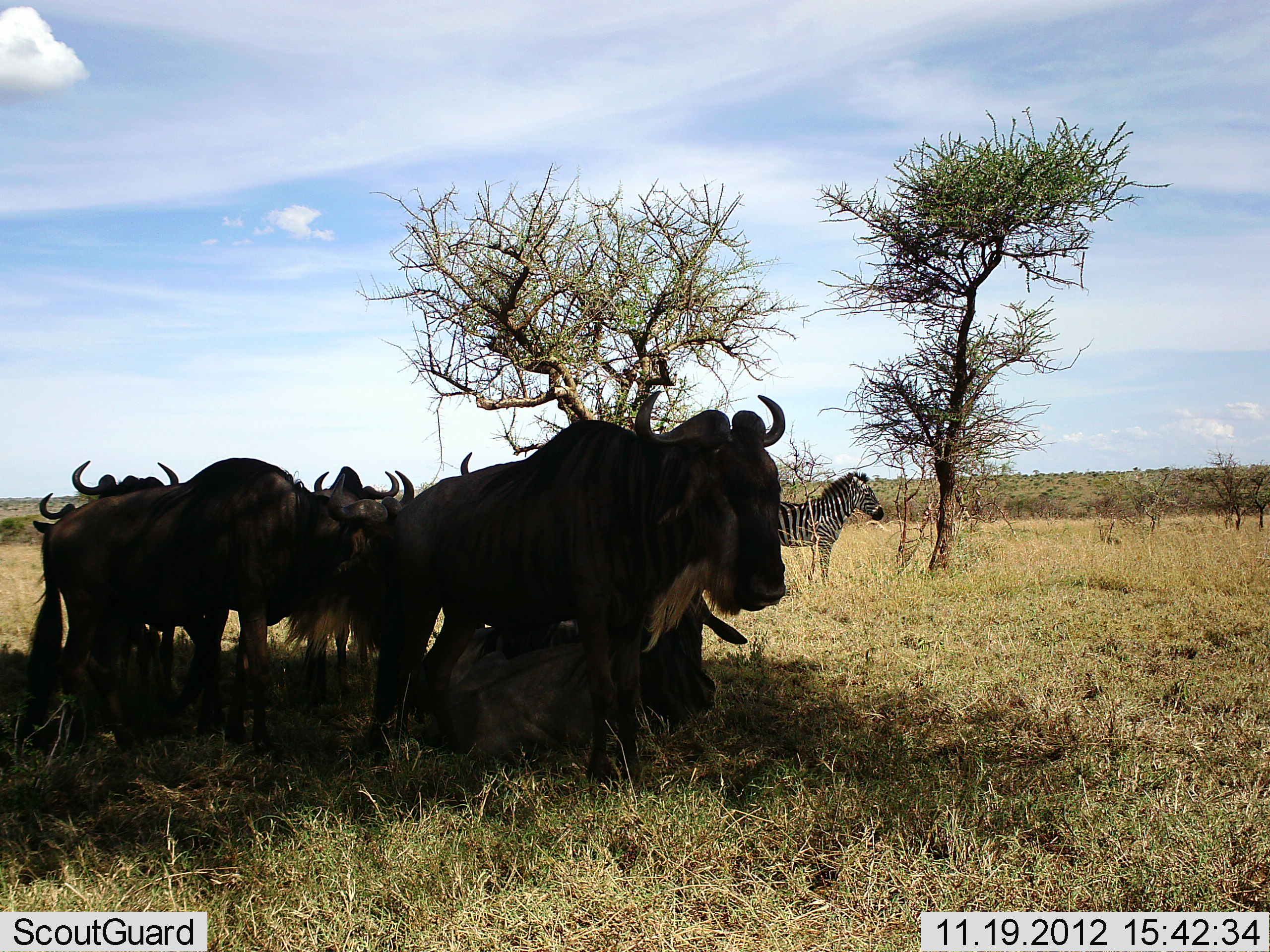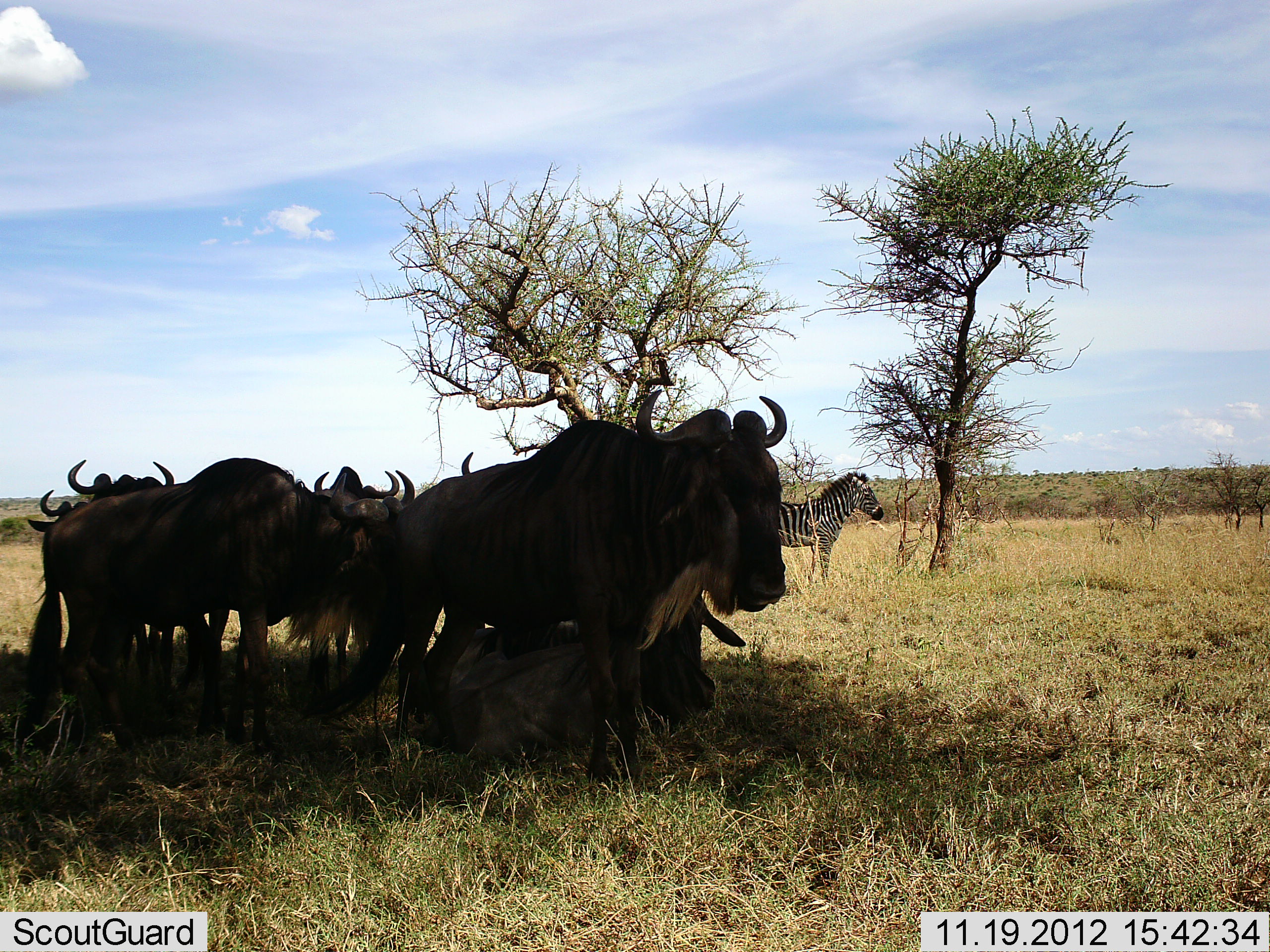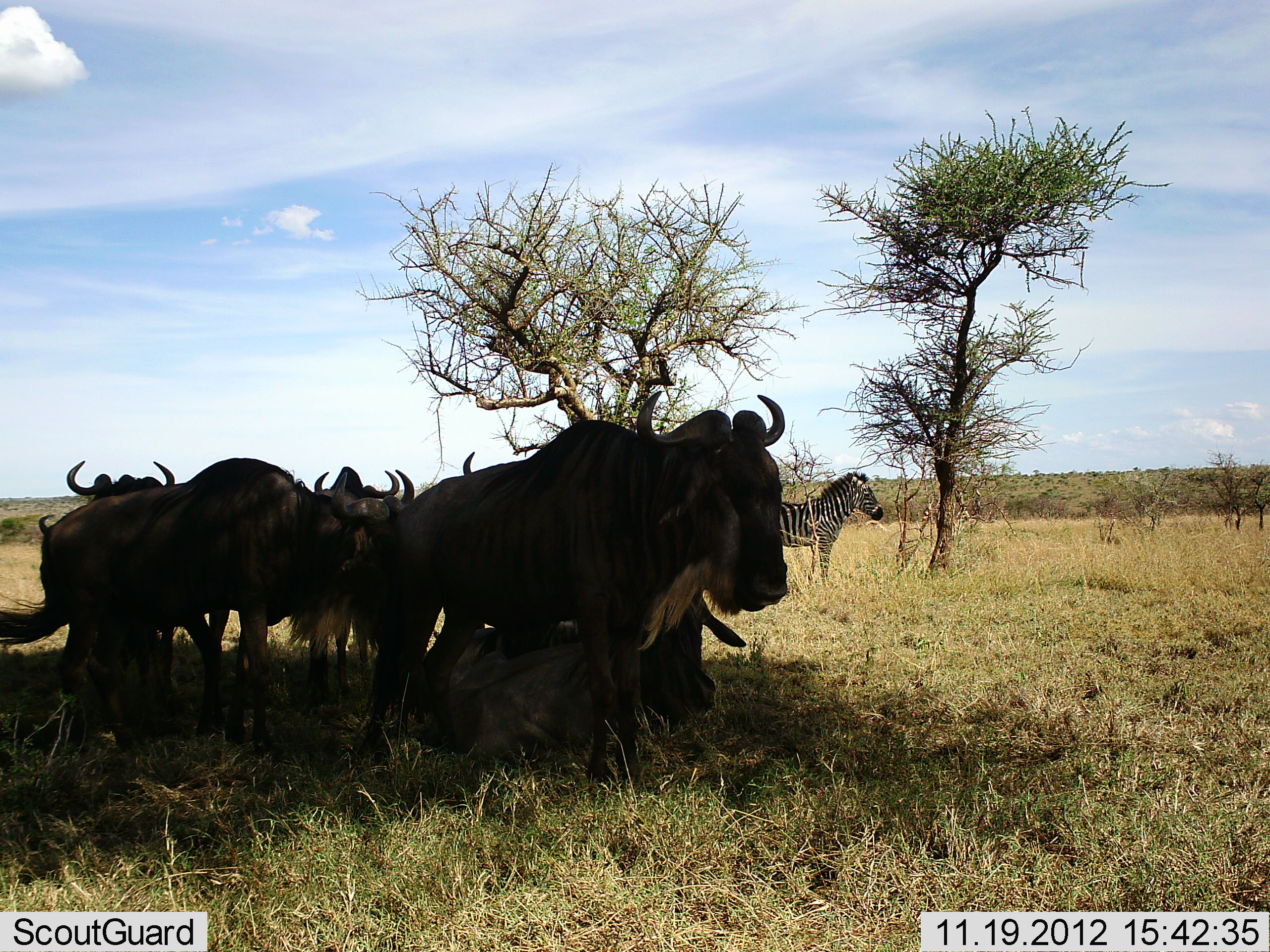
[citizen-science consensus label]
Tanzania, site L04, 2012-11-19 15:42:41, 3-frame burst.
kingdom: Animalia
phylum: Chordata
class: Mammalia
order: Artiodactyla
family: Bovidae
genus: Connochaetes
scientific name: Connochaetes taurinus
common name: blue wildebeest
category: wildebeest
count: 7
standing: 82%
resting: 55%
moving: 0%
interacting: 0%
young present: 0%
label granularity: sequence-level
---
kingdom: Animalia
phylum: Chordata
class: Mammalia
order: Perissodactyla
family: Equidae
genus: Equus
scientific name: Equus quagga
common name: plains zebra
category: zebra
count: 1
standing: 100%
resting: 0%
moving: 0%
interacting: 0%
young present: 0%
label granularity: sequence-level